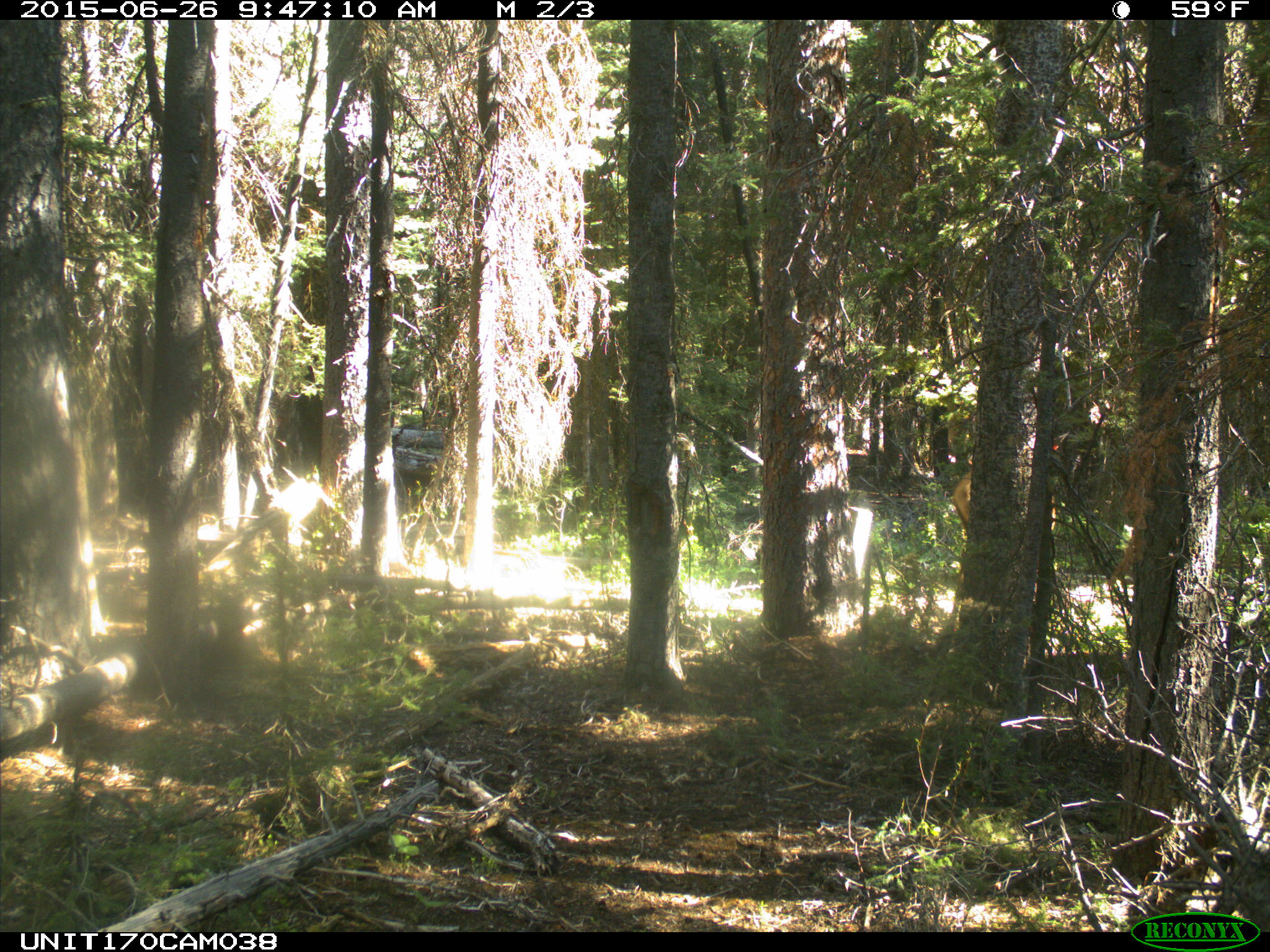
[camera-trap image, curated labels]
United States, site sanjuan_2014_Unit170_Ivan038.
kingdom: Animalia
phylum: Chordata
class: Mammalia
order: Artiodactyla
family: Cervidae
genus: Cervus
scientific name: Cervus elaphus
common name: red deer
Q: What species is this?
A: Cervus elaphus (red deer).